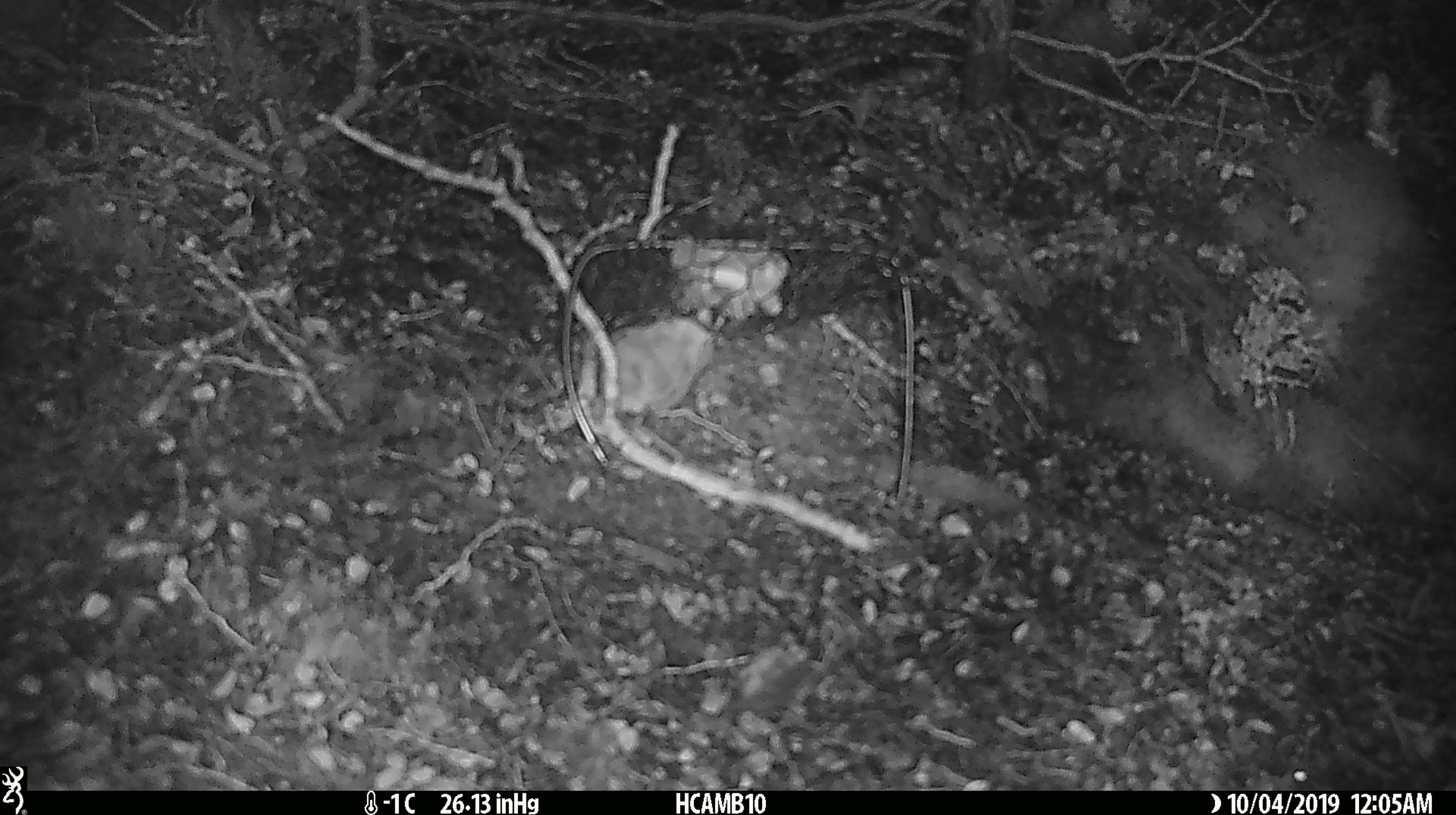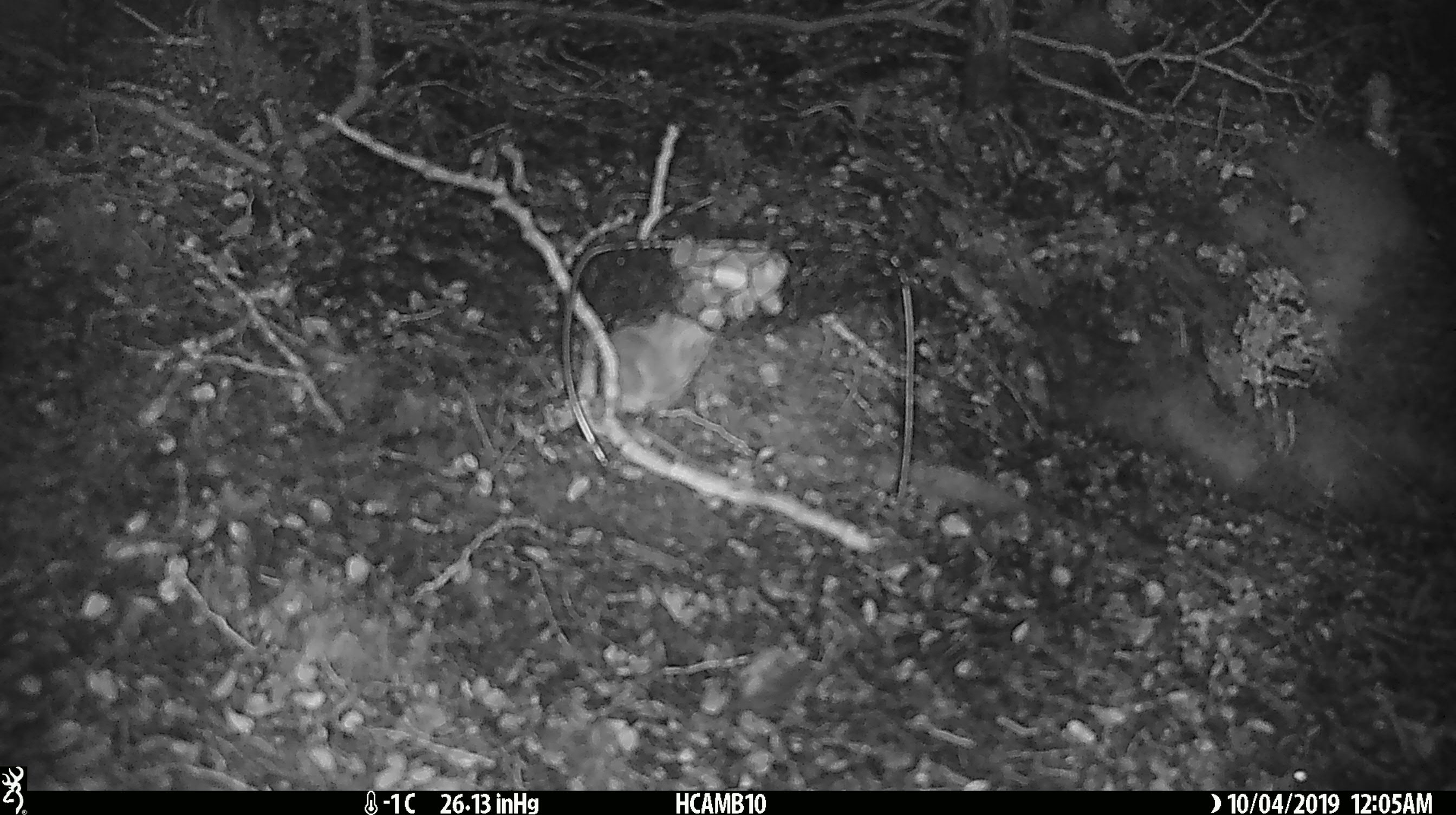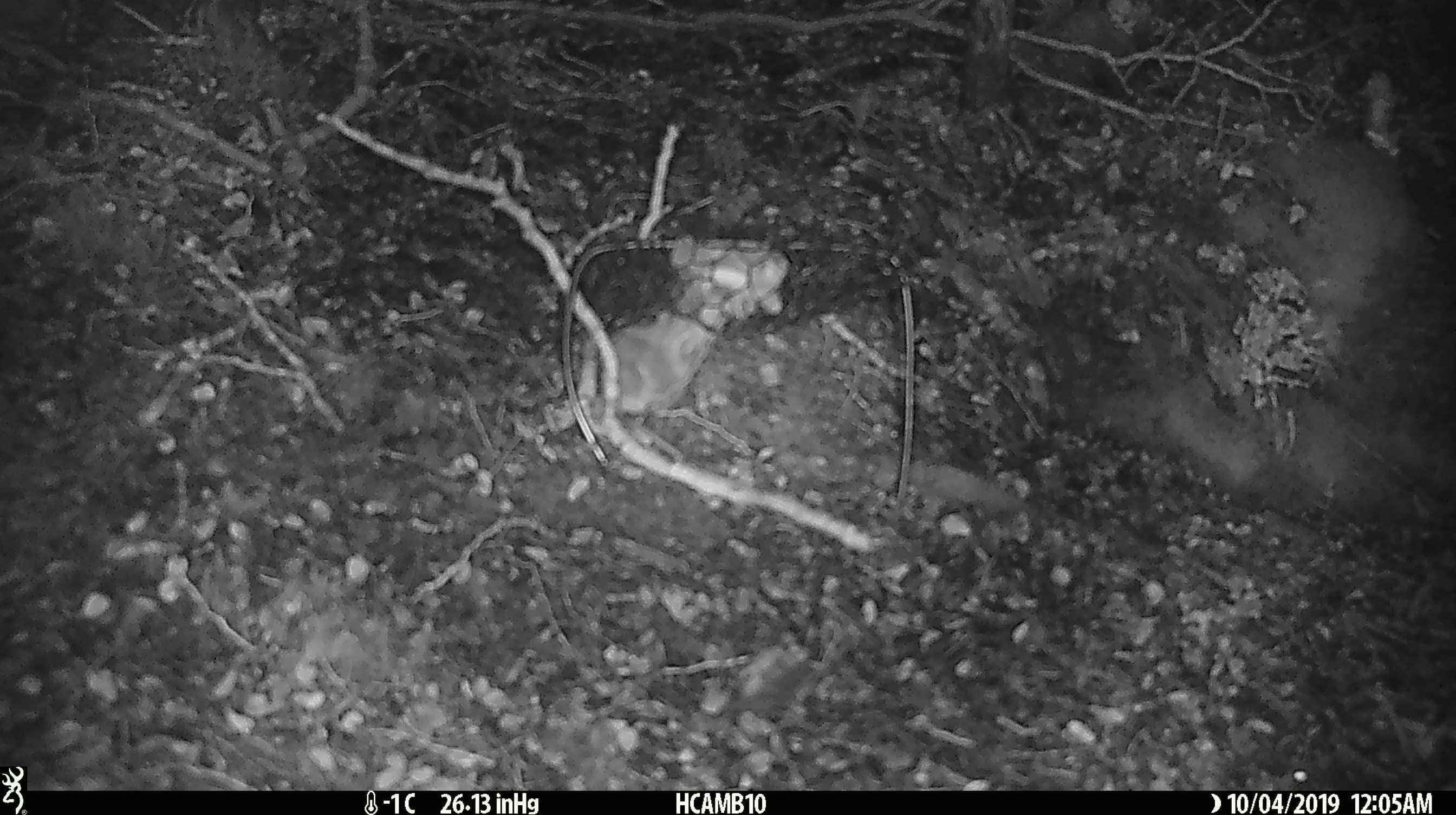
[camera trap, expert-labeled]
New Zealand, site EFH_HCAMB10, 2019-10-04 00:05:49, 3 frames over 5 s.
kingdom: Animalia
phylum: Chordata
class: Mammalia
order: Rodentia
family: Muridae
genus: Mus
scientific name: Mus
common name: mouse